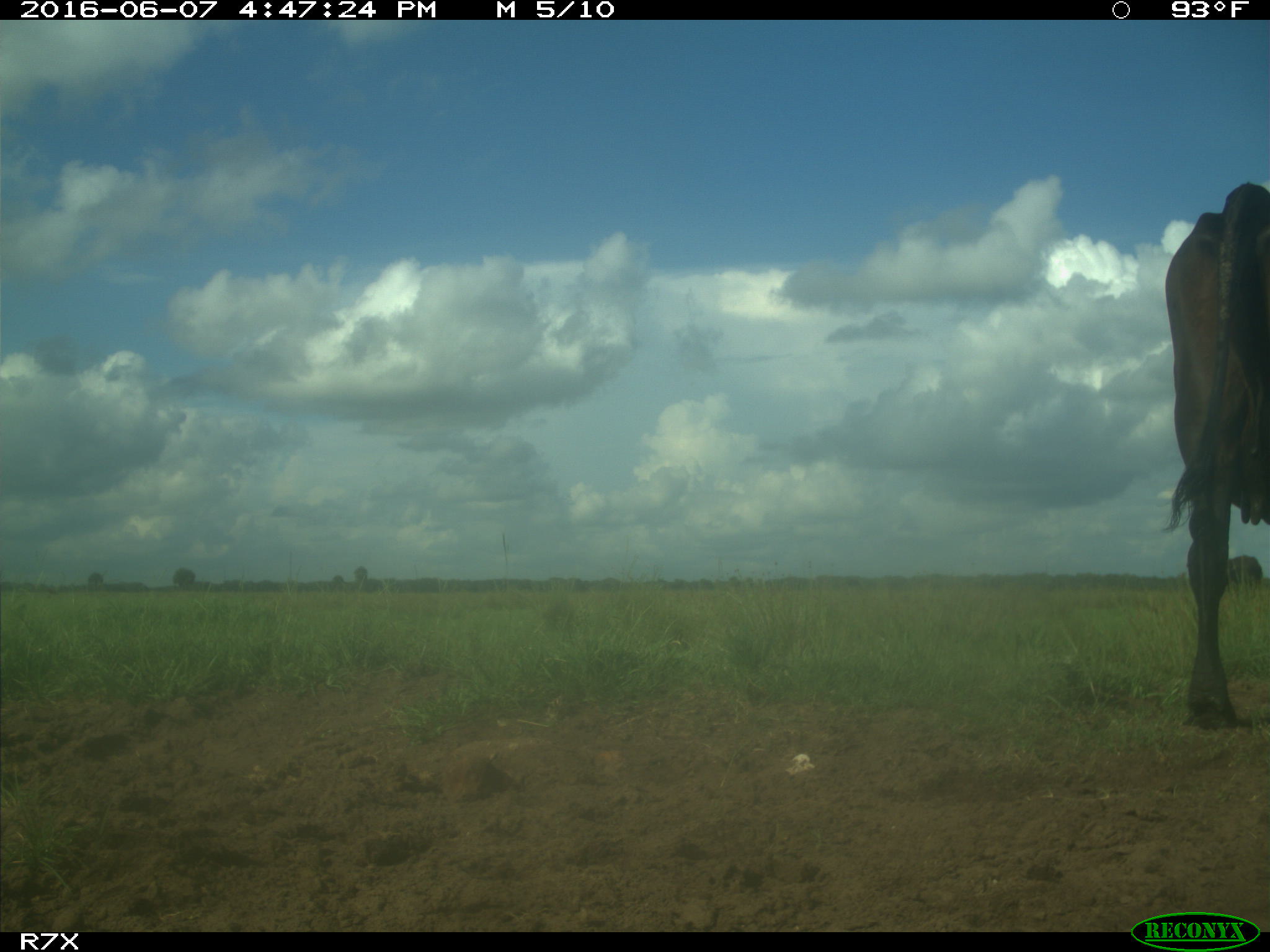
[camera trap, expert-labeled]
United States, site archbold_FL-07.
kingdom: Animalia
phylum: Chordata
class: Mammalia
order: Artiodactyla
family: Bovidae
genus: Bos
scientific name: Bos taurus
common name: domestic cow